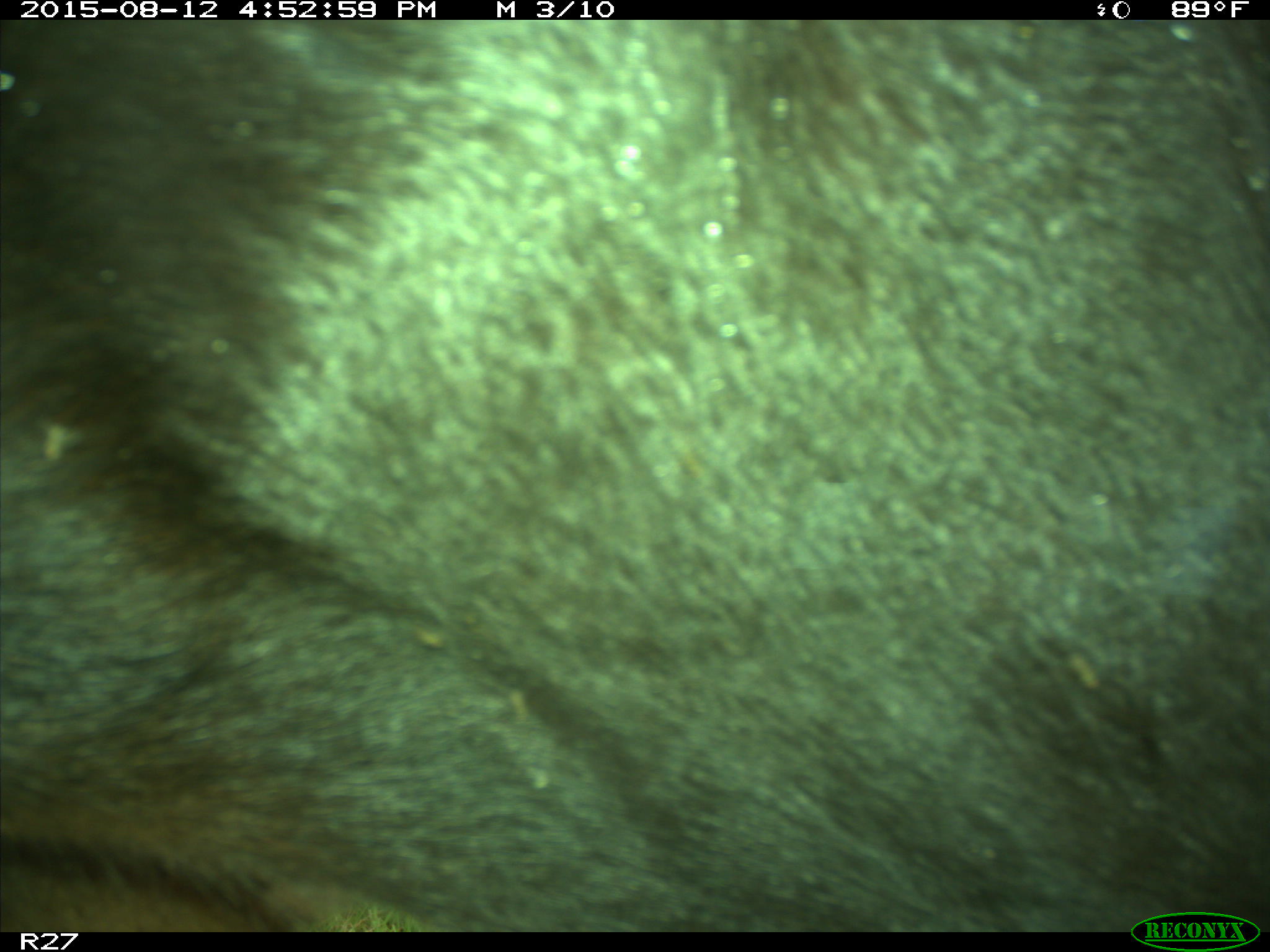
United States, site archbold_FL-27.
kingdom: Animalia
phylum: Chordata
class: Mammalia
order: Artiodactyla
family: Bovidae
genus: Bos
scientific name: Bos taurus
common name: domestic cow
Bos taurus (domestic cow).